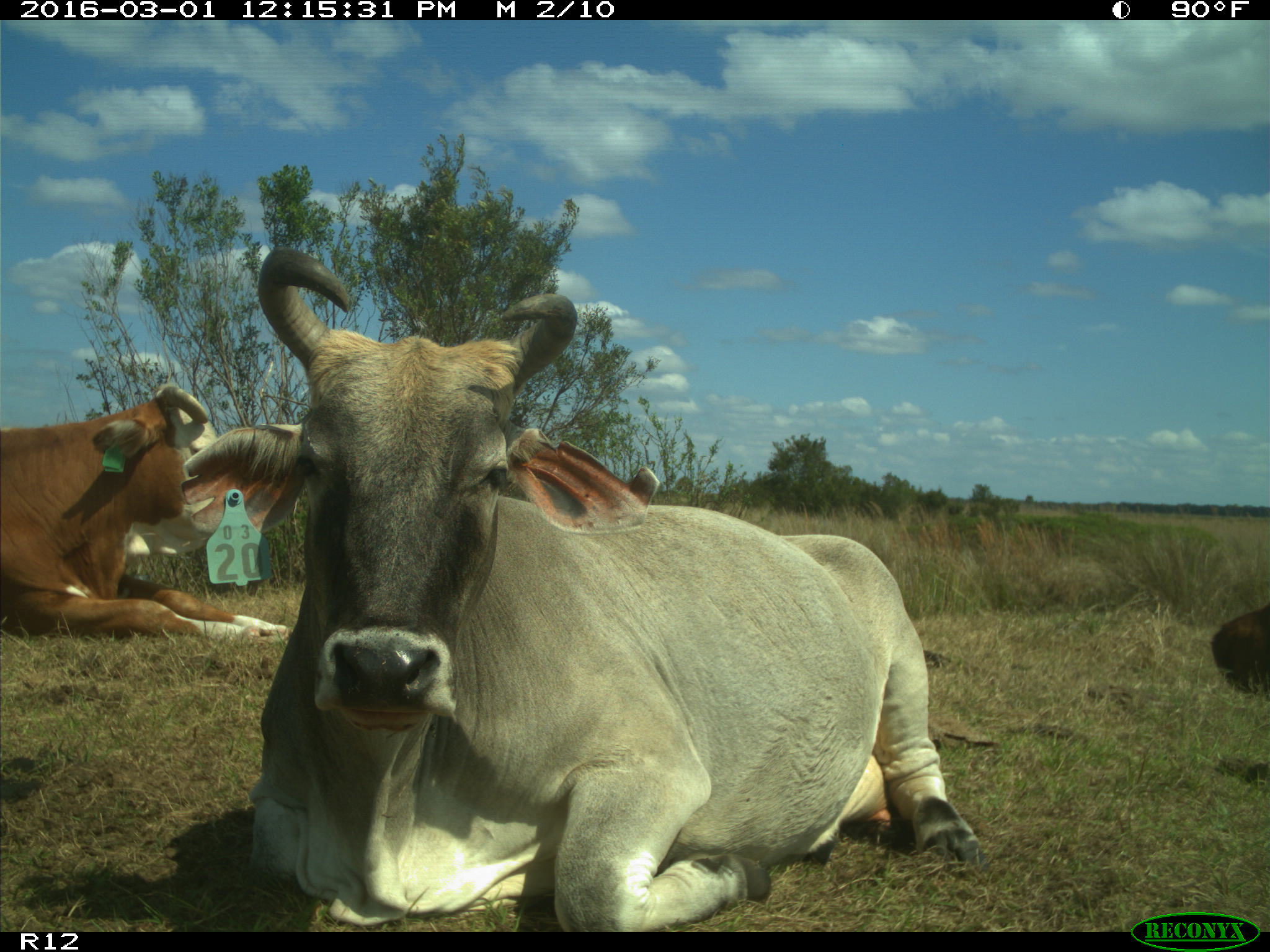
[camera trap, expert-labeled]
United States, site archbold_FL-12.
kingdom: Animalia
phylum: Chordata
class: Mammalia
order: Artiodactyla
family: Bovidae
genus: Bos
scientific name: Bos taurus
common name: domestic cow